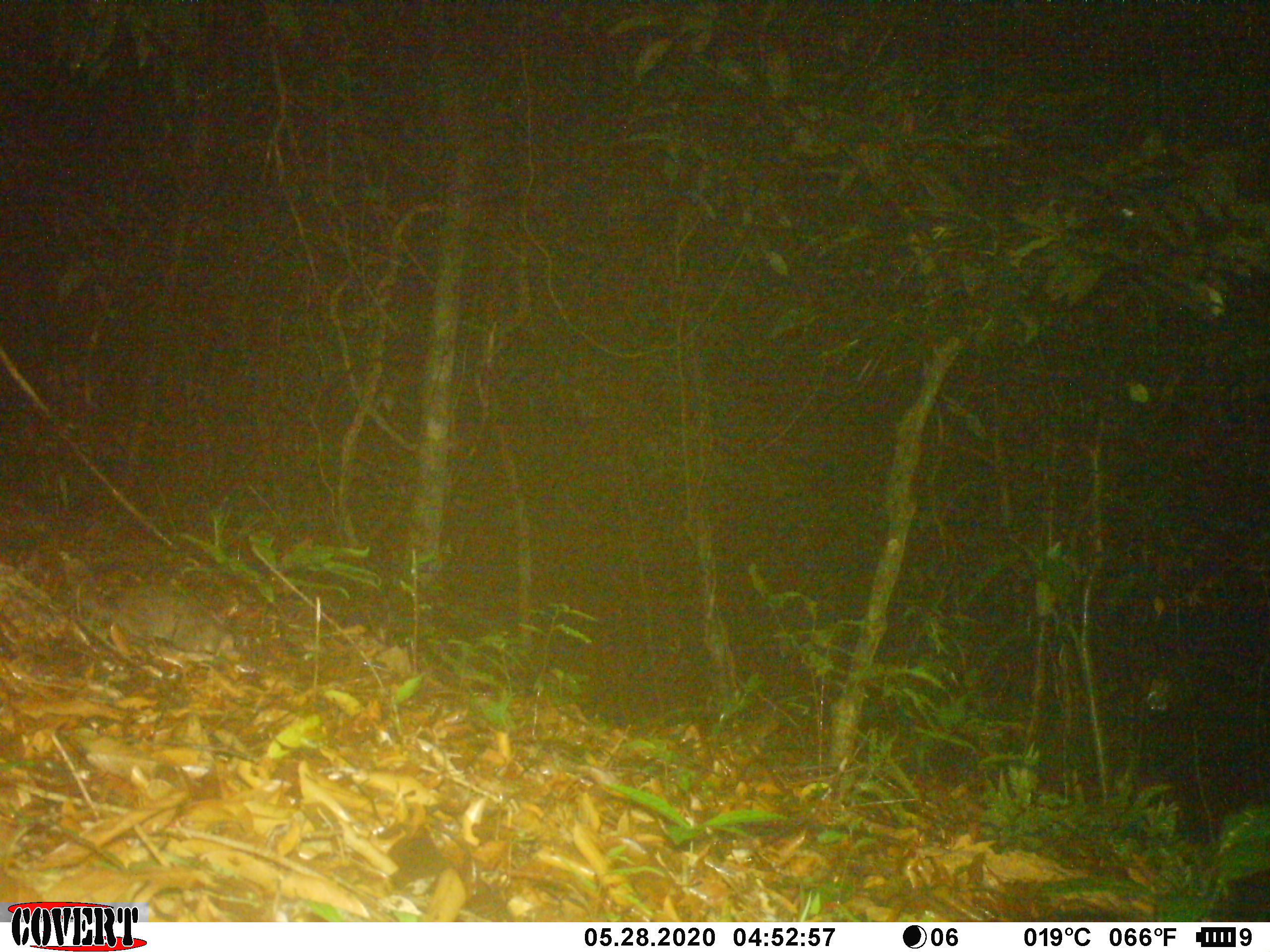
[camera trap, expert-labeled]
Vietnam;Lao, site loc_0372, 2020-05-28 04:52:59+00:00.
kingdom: Animalia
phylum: Chordata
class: Mammalia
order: Carnivora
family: Mustelidae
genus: Melogale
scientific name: Melogale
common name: ferret badger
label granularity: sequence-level